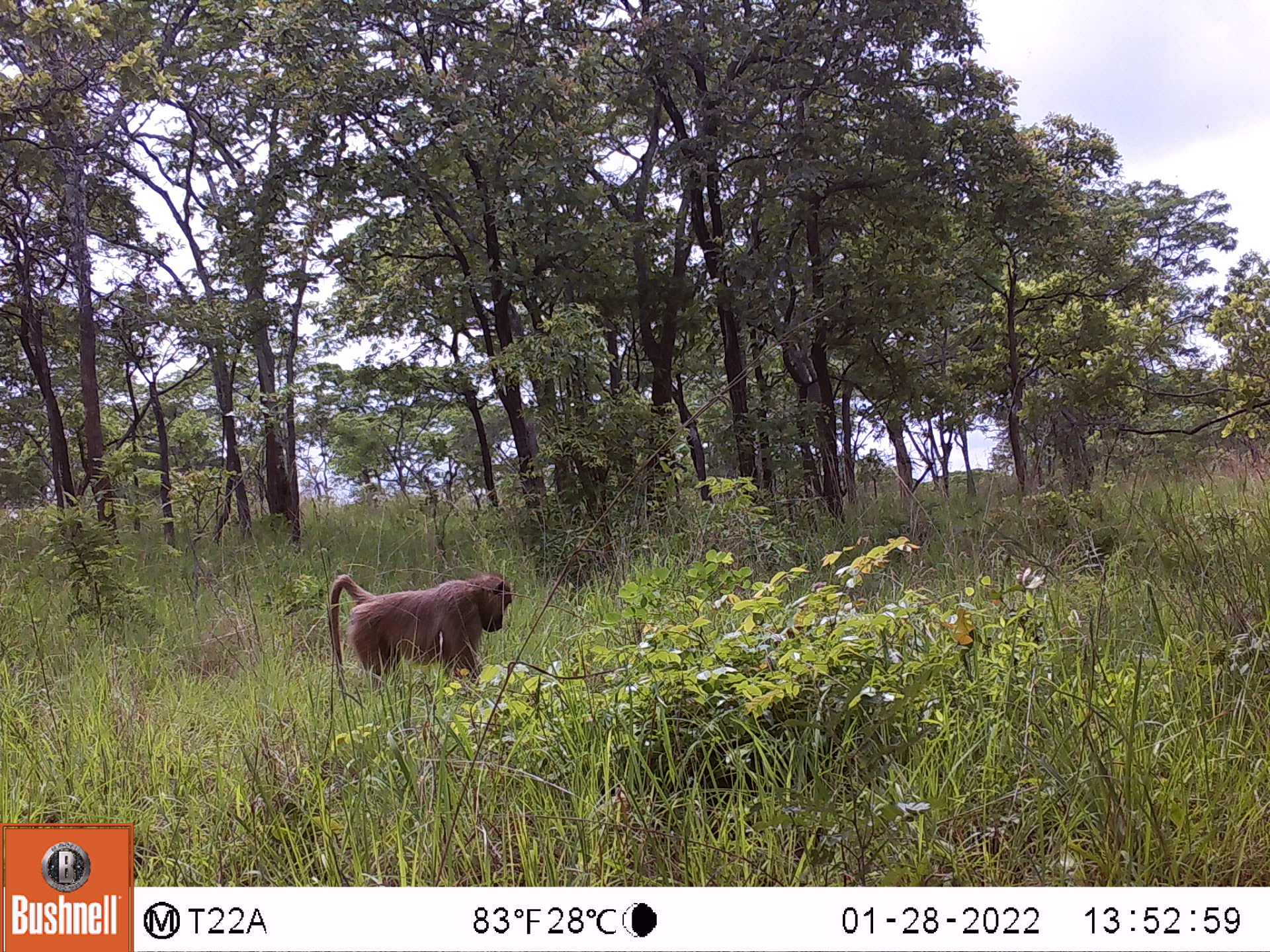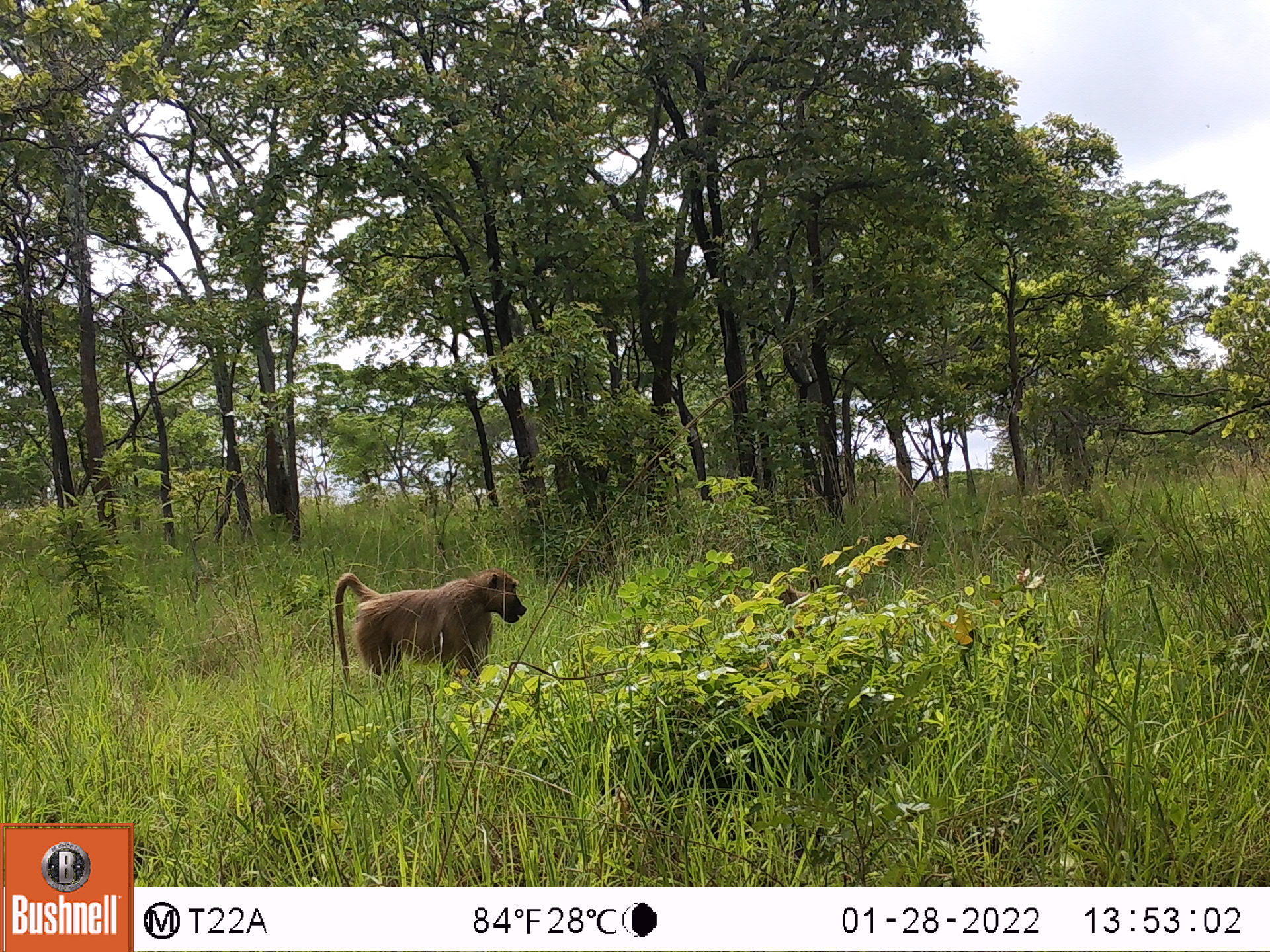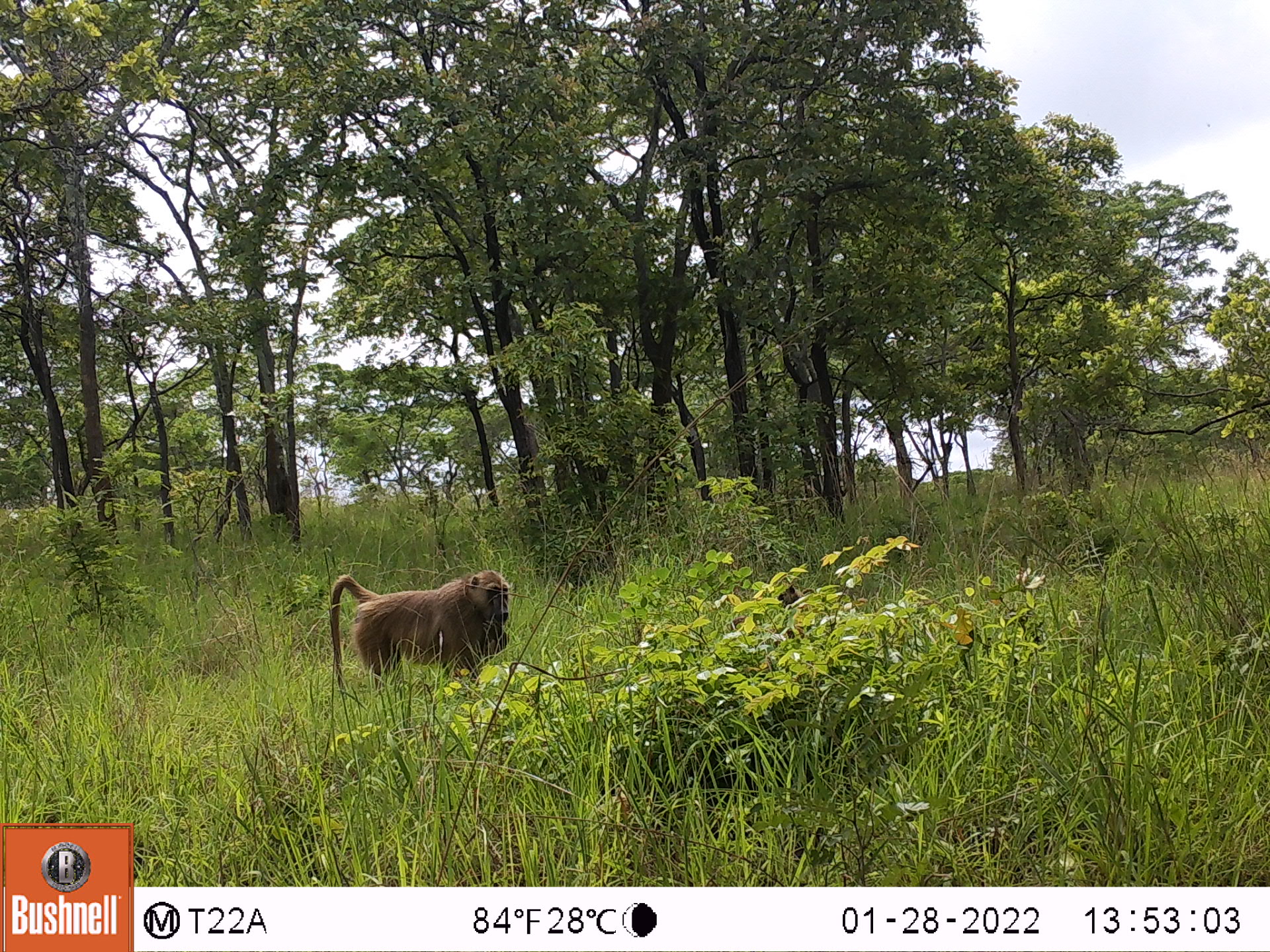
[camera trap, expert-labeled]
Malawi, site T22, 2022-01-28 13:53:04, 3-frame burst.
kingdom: Animalia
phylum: Chordata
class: Mammalia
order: Primates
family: Cercopithecidae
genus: Papio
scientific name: Papio cynocephalus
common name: yellow baboon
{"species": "yellow baboon (Papio cynocephalus)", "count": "1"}